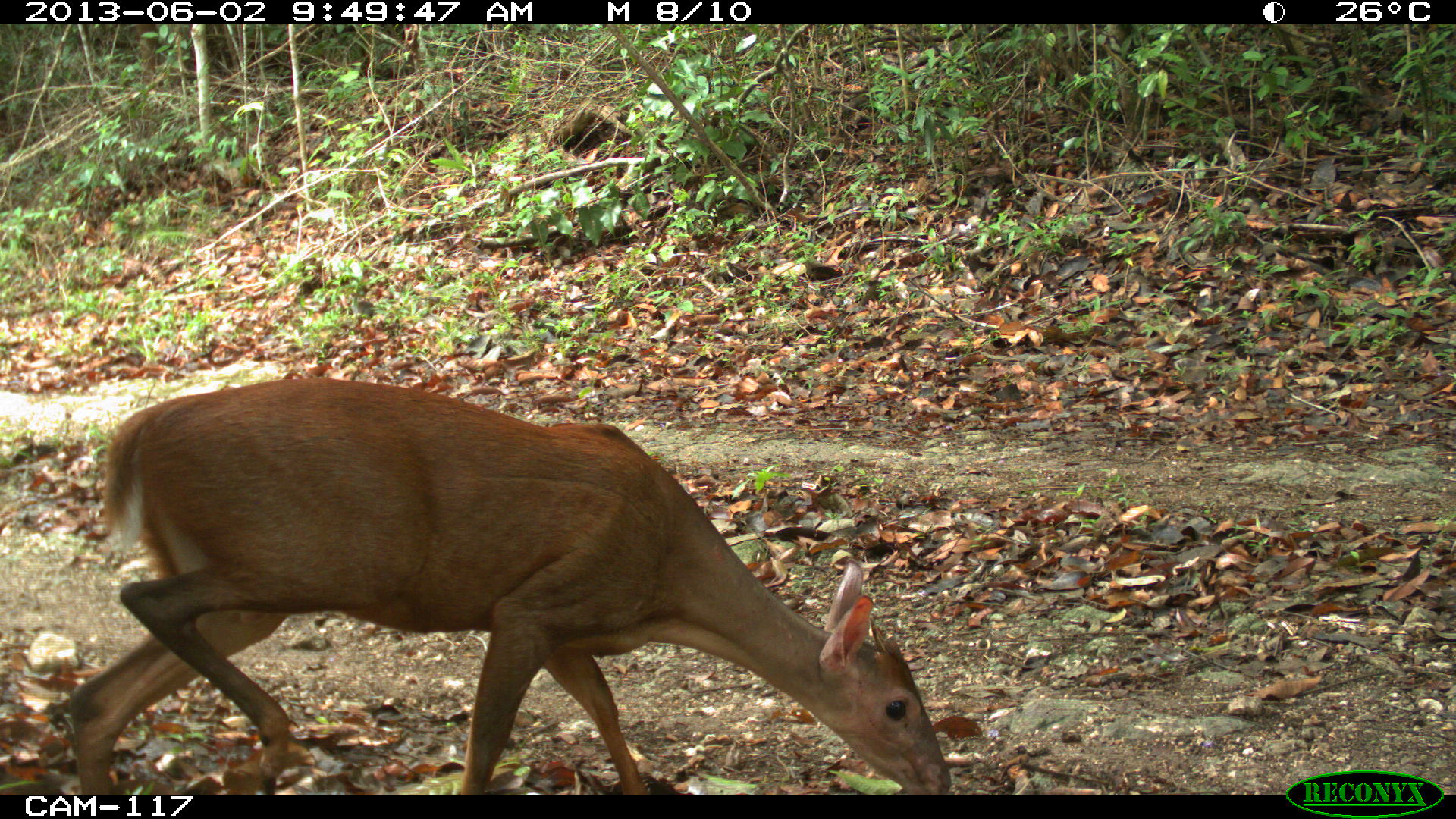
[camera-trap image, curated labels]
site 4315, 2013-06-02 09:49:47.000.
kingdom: Animalia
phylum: Chordata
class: Mammalia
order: Artiodactyla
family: Cervidae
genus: Mazama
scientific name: Mazama temama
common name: central american red brocket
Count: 1.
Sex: male.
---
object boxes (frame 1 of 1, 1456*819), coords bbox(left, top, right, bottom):
mazama temama: bbox(63, 373, 954, 792)